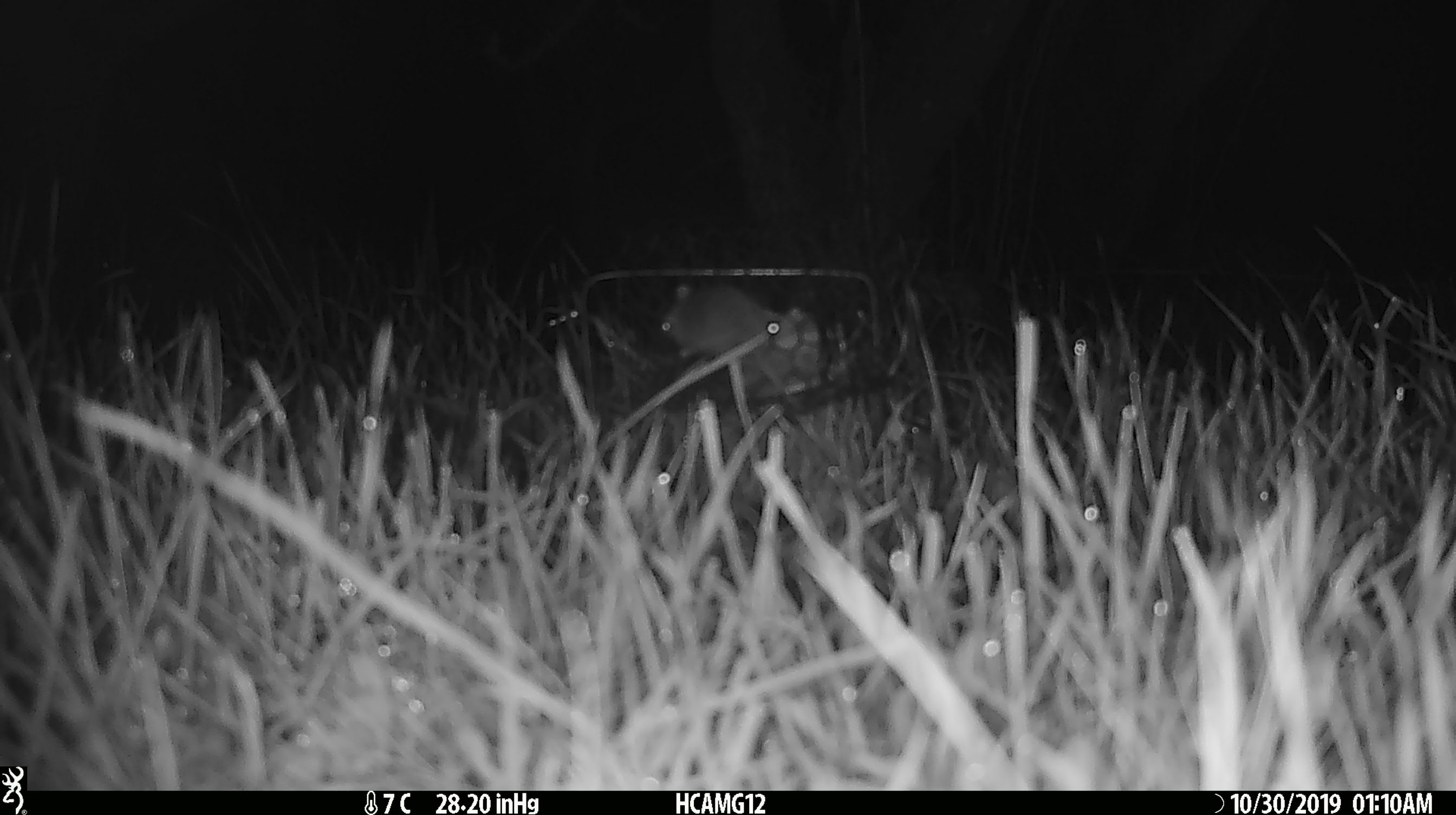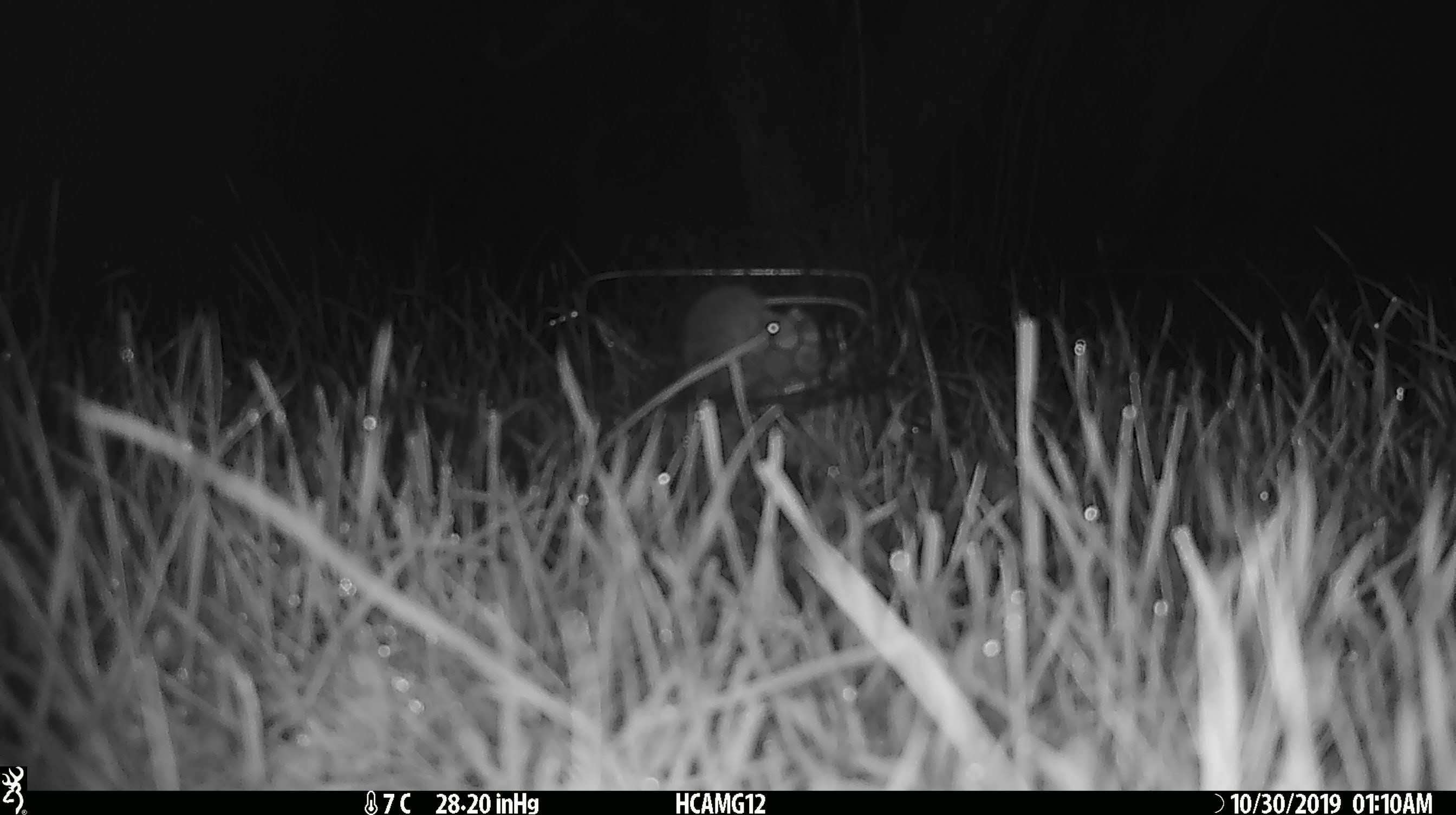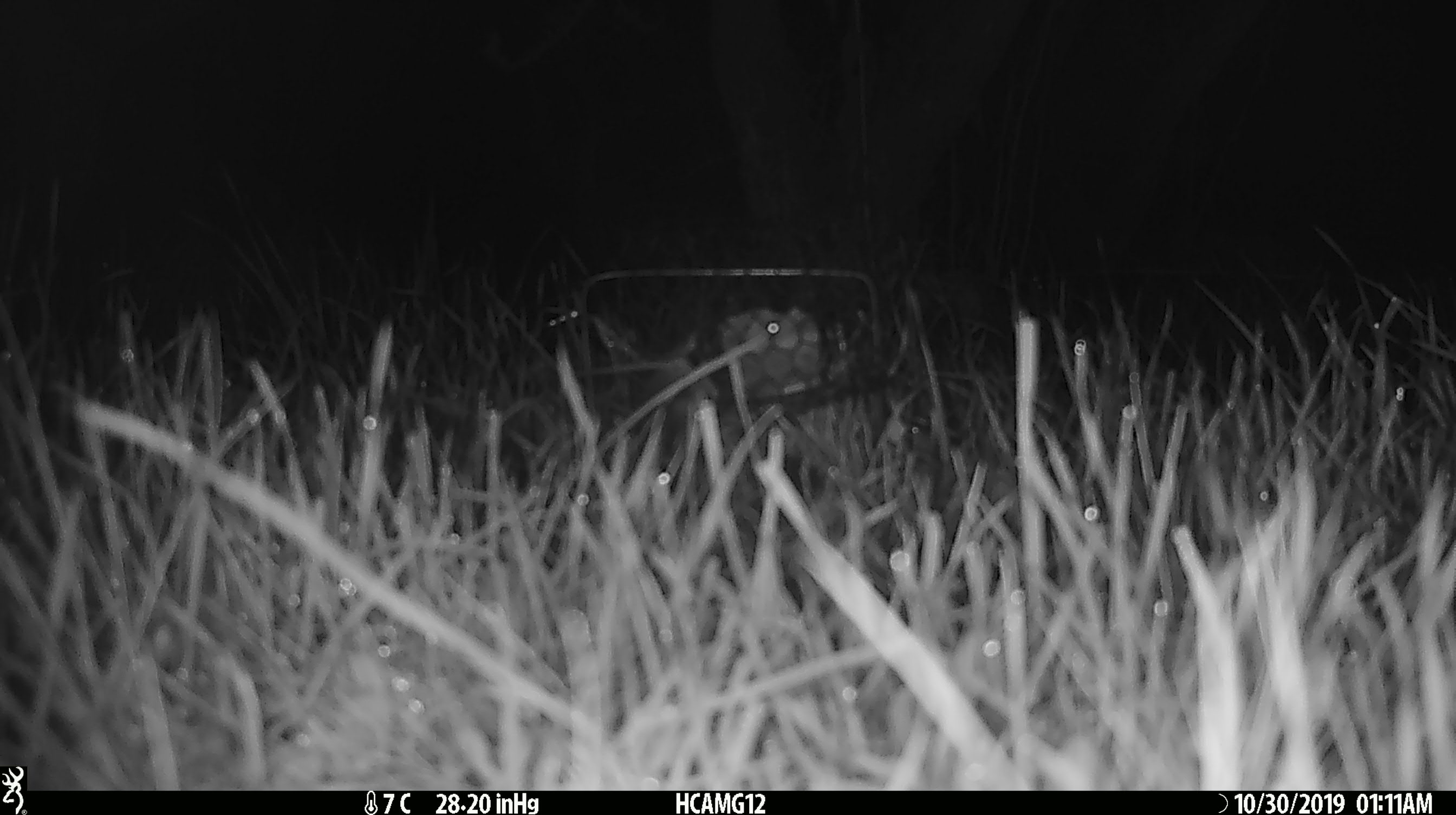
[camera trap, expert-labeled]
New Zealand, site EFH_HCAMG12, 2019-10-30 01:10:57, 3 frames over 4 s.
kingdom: Animalia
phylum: Chordata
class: Mammalia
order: Rodentia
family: Muridae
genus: Mus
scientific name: Mus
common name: mouse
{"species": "mouse (Mus)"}